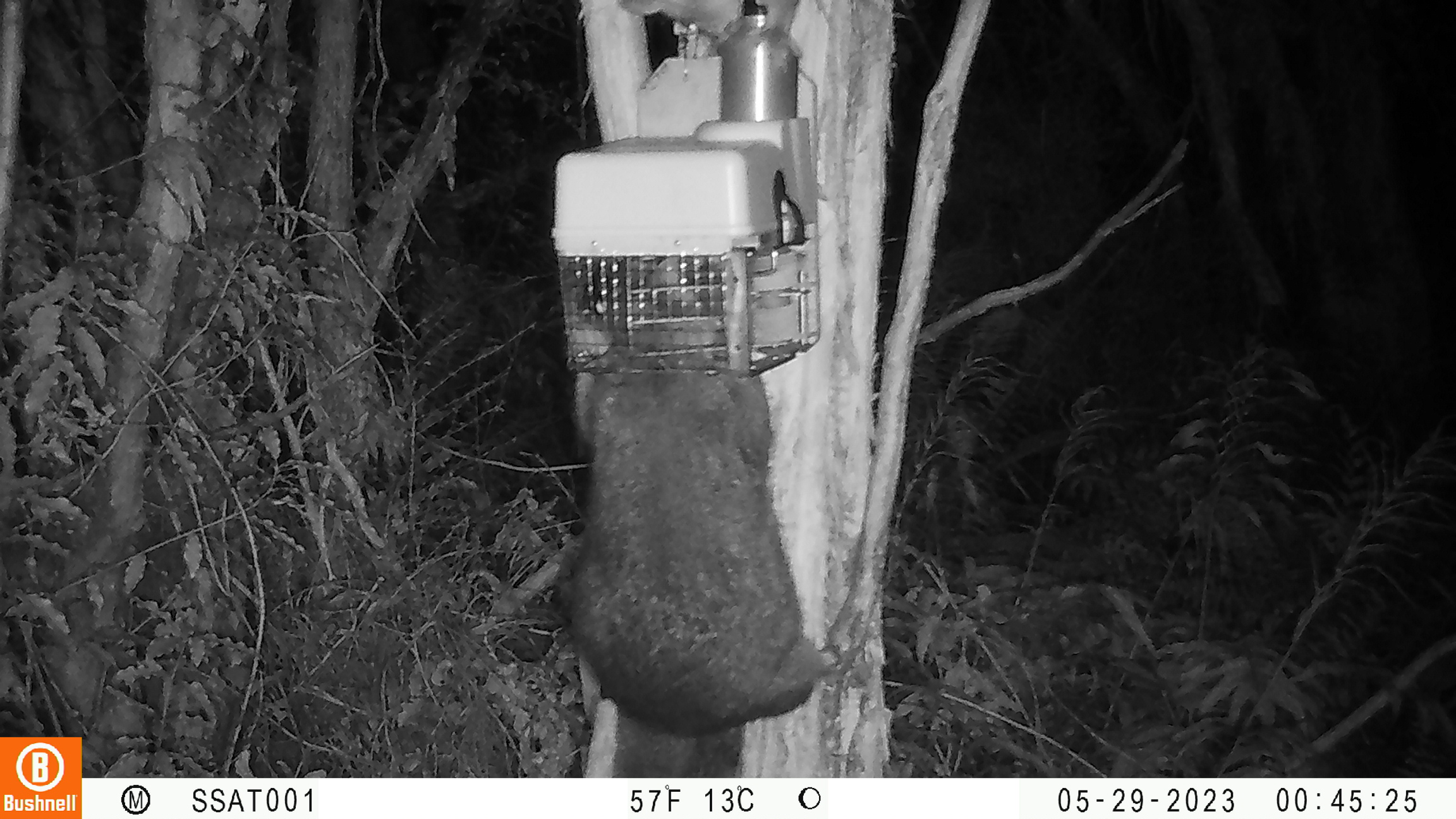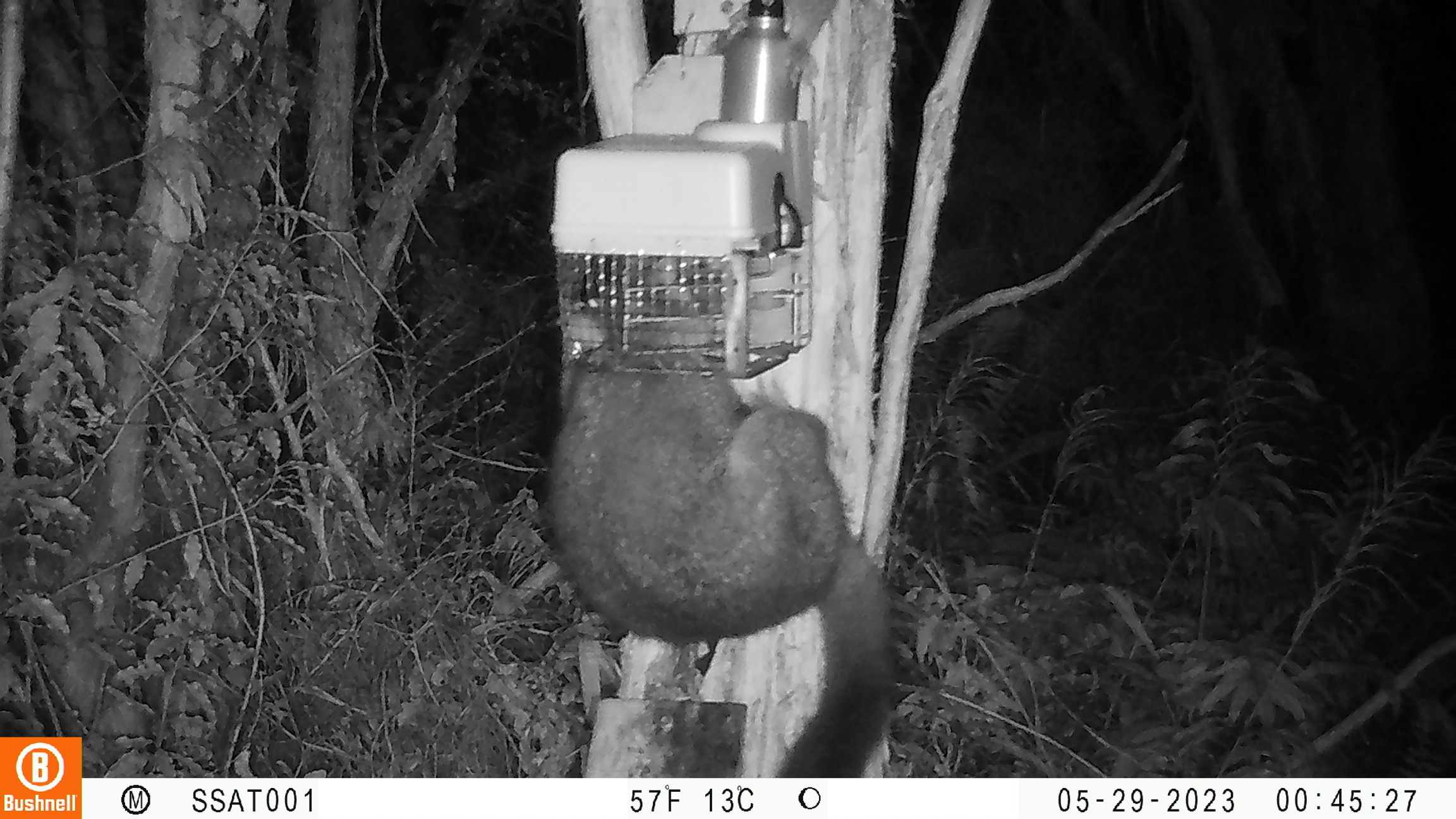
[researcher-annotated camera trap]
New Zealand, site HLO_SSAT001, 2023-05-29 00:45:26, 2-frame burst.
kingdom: Animalia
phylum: Chordata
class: Mammalia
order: Diprotodontia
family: Phalangeridae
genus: Trichosurus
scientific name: Trichosurus vulpecula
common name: common brushtail possum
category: possum